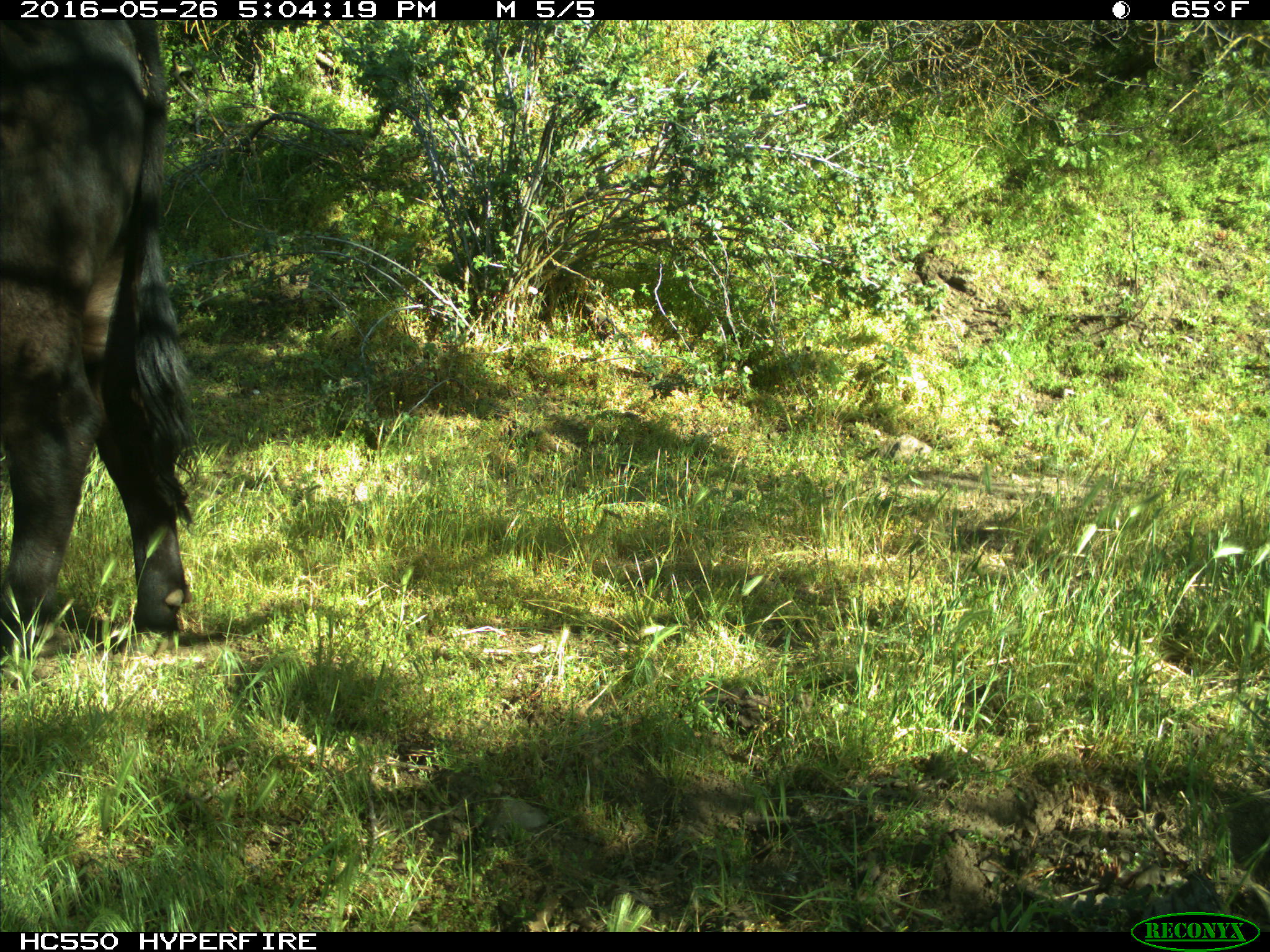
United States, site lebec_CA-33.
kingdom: Animalia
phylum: Chordata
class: Mammalia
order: Artiodactyla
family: Bovidae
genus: Bos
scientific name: Bos taurus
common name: domestic cow